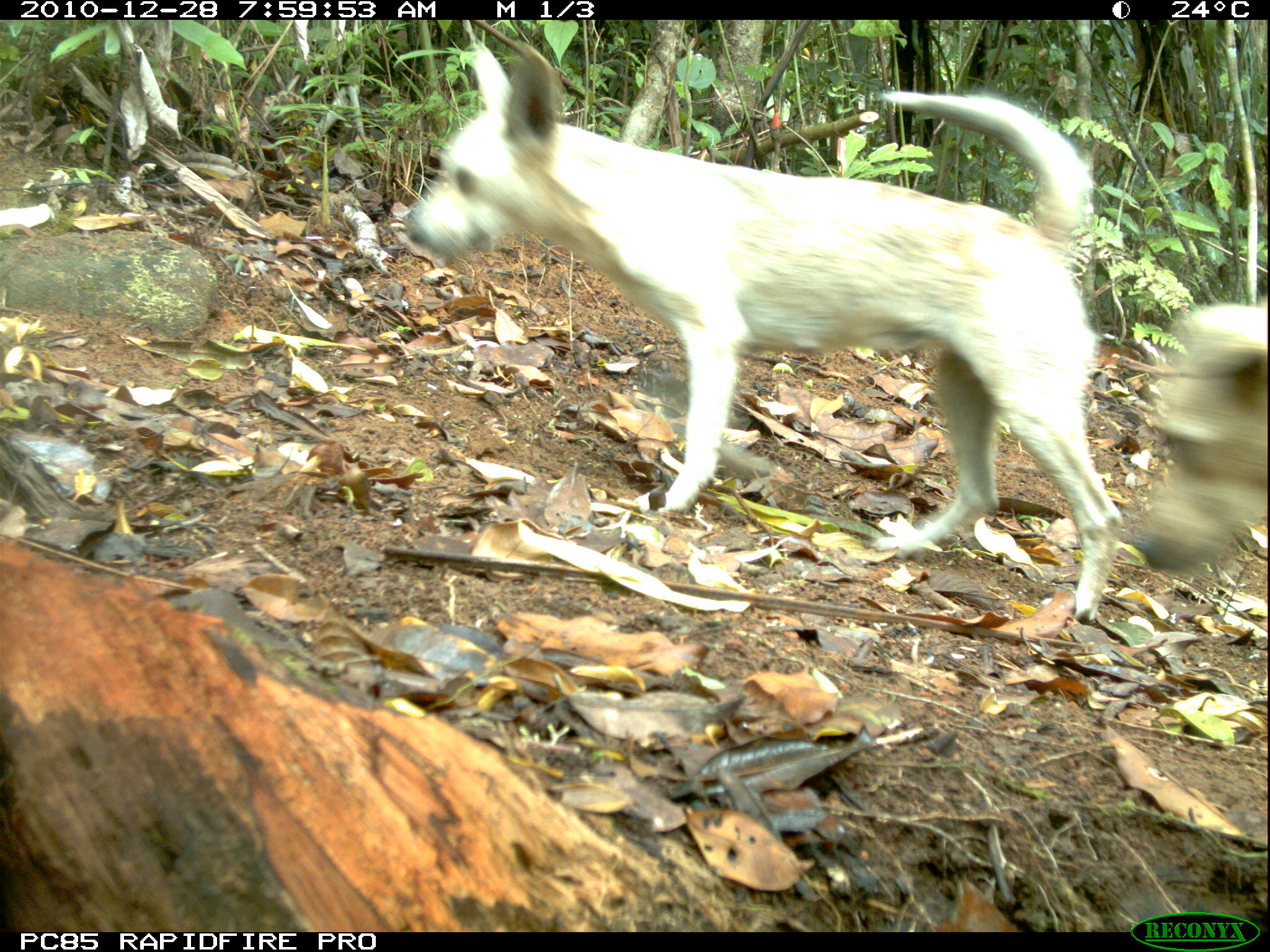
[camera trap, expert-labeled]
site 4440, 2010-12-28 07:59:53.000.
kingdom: Animalia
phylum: Chordata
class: Mammalia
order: Carnivora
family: Canidae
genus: Canis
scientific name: Canis familiaris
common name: domestic dog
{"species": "Canis familiaris (domestic dog)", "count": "1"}